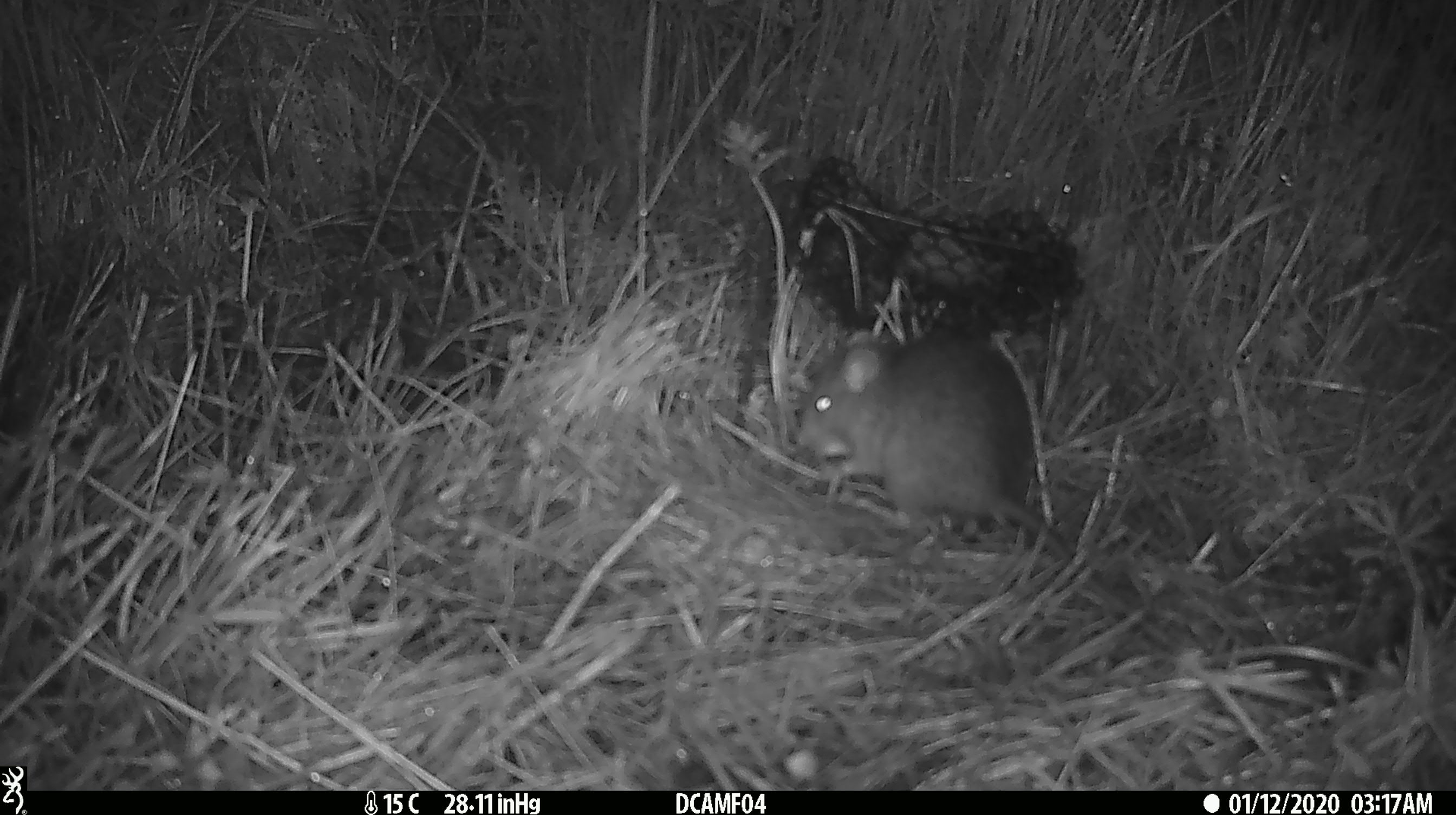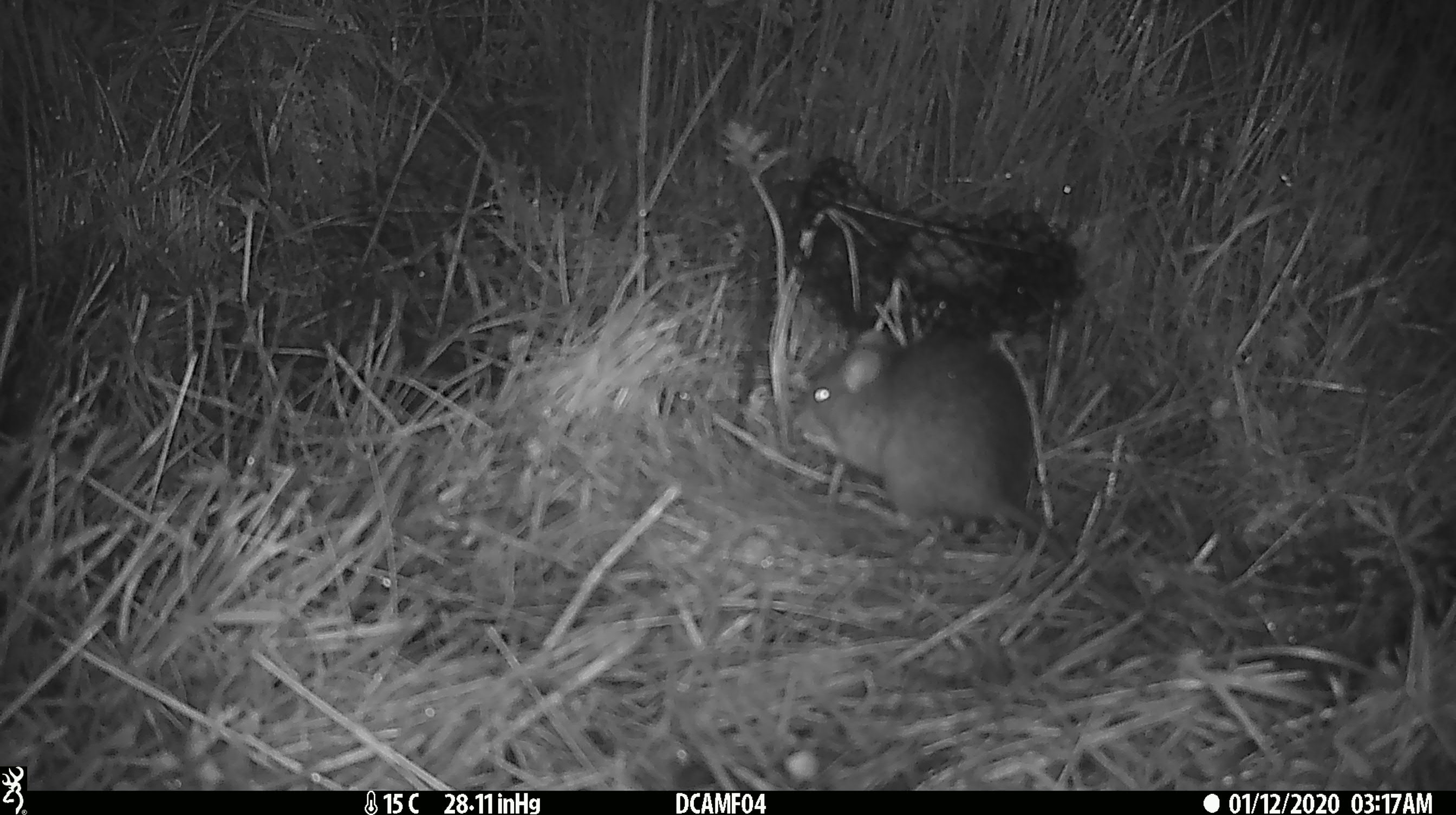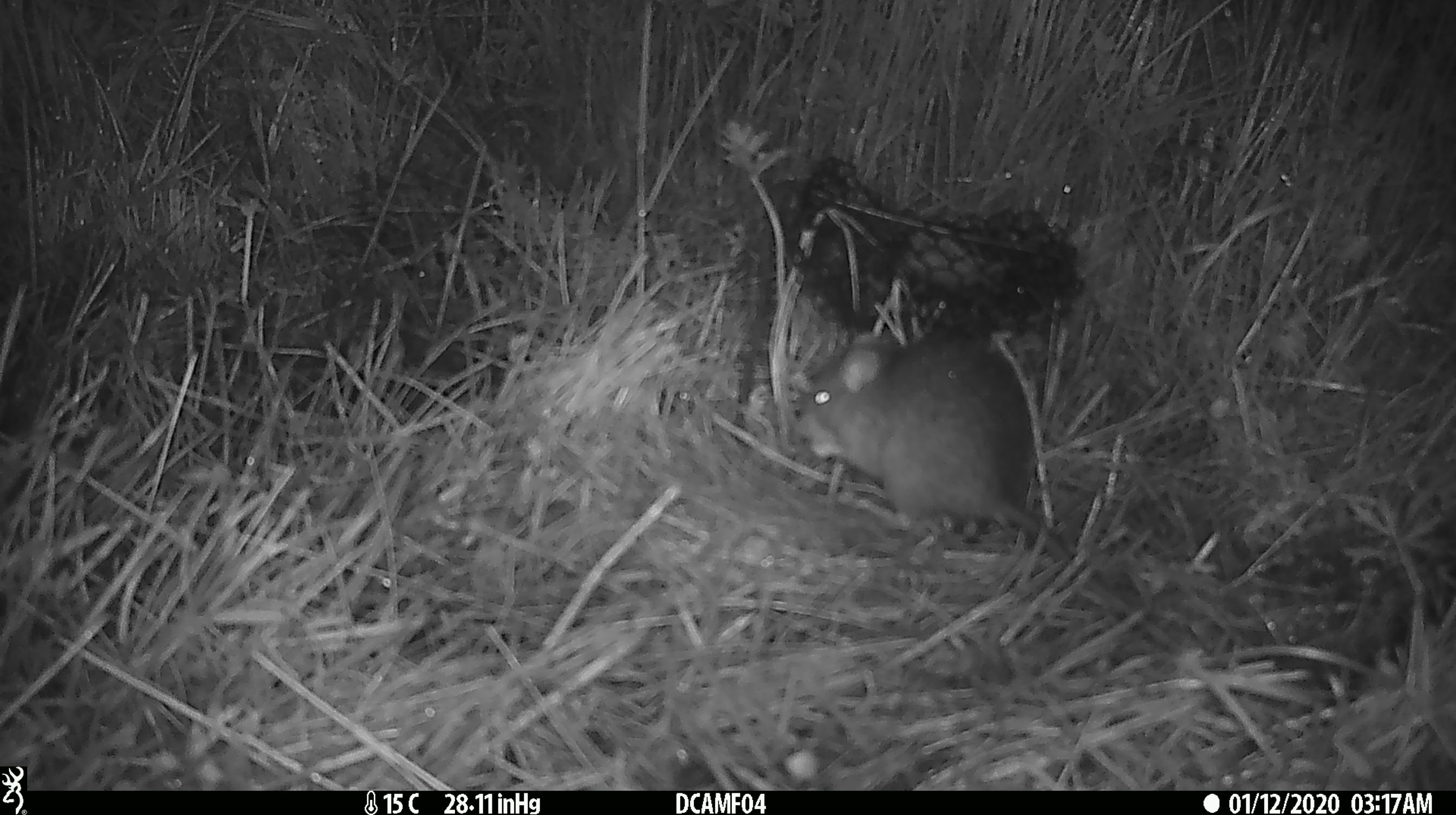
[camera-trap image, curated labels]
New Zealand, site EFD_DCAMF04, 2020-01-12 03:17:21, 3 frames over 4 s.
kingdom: Animalia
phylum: Chordata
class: Mammalia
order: Rodentia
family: Muridae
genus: Rattus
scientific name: Rattus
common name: rat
Rat (Rattus).